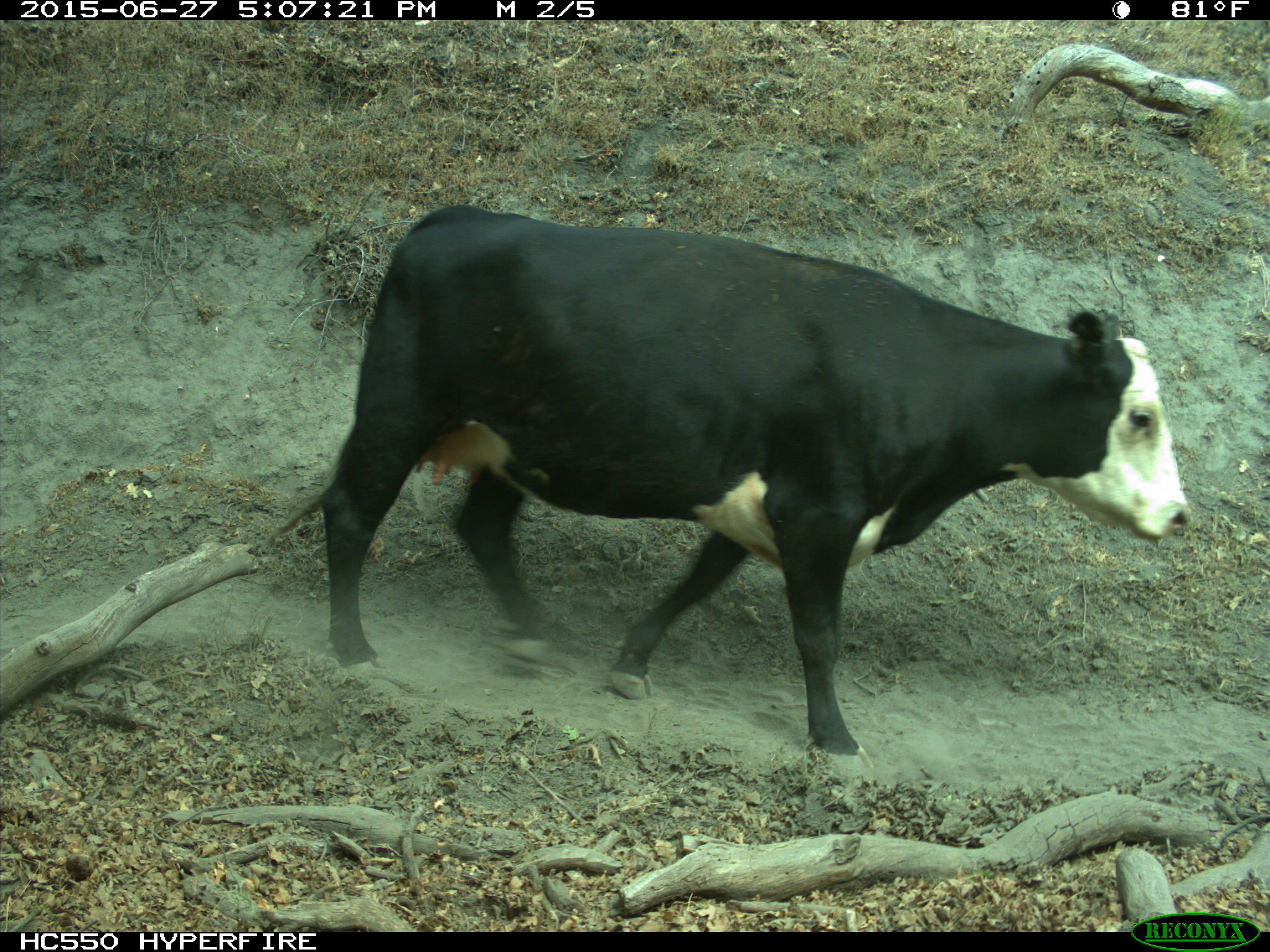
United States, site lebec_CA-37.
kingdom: Animalia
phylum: Chordata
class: Mammalia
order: Artiodactyla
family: Bovidae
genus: Bos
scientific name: Bos taurus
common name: domestic cow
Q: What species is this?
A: Bos taurus (domestic cow).